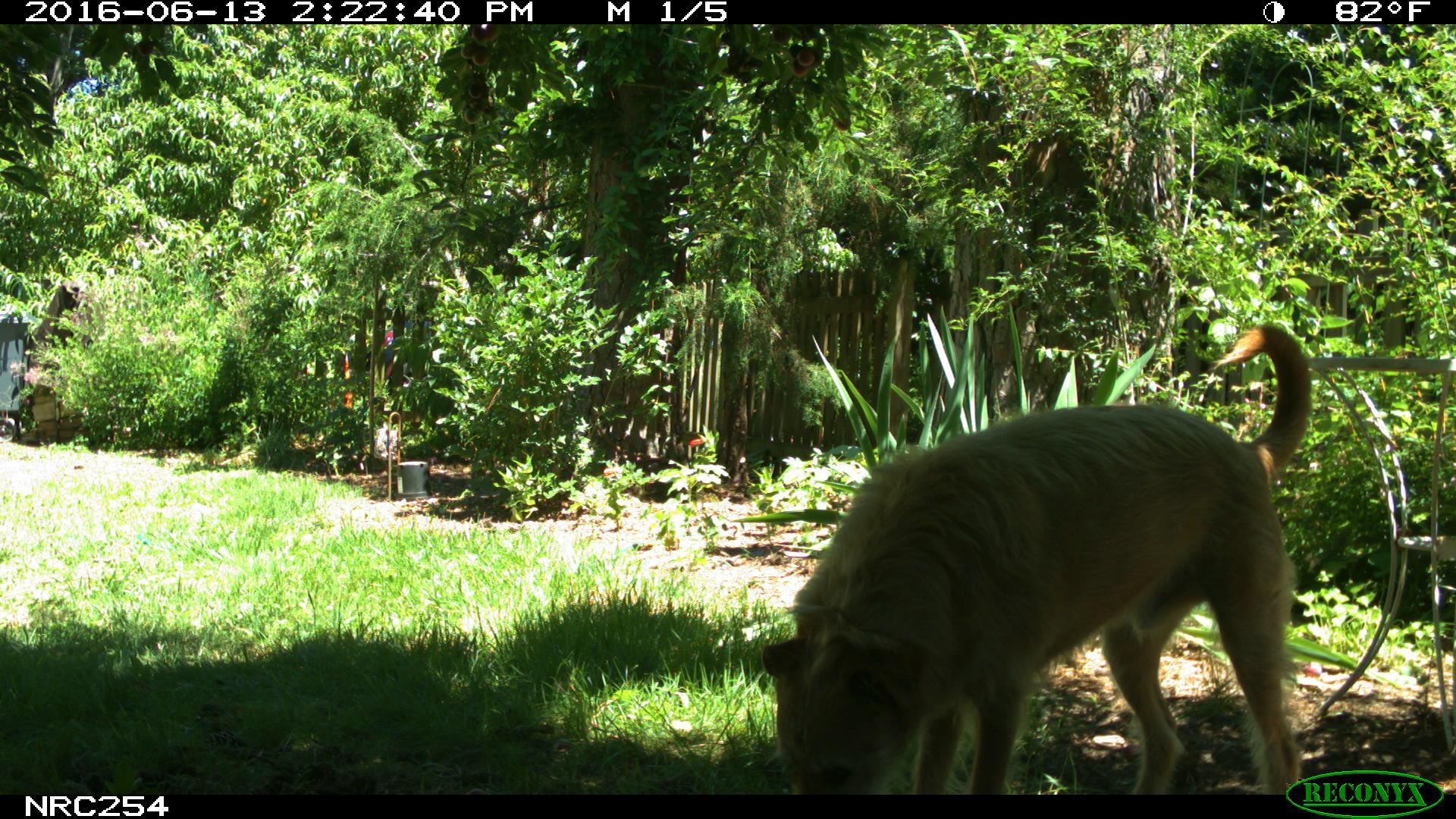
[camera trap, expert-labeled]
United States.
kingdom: Animalia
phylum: Chordata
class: Mammalia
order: Carnivora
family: Canidae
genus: Canis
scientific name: Canis familiaris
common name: domestic dog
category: Dog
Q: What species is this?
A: Dog (domestic dog) (Canis familiaris).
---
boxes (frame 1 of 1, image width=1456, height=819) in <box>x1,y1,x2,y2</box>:
Dog: <box>721,302,1333,800</box>